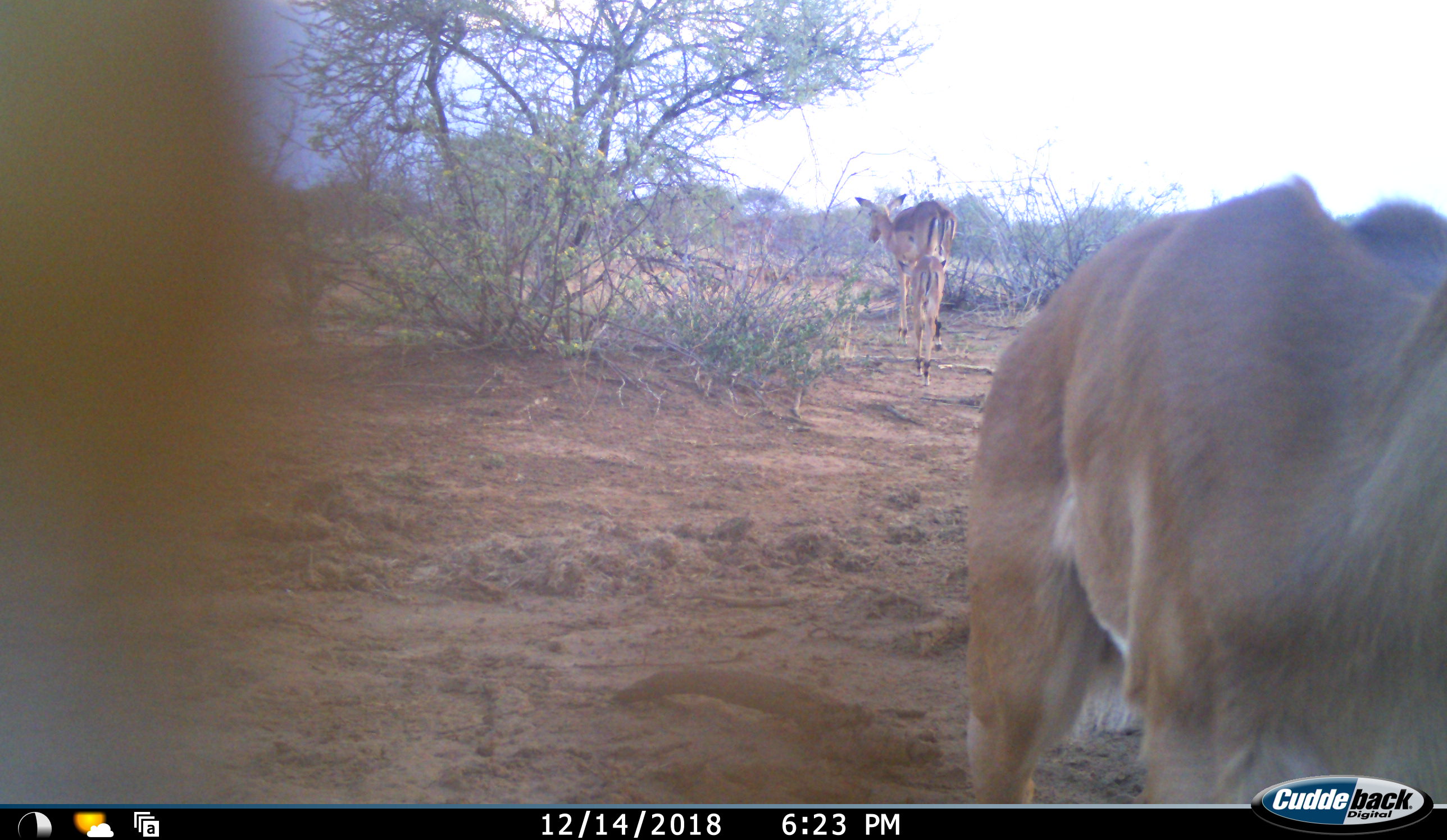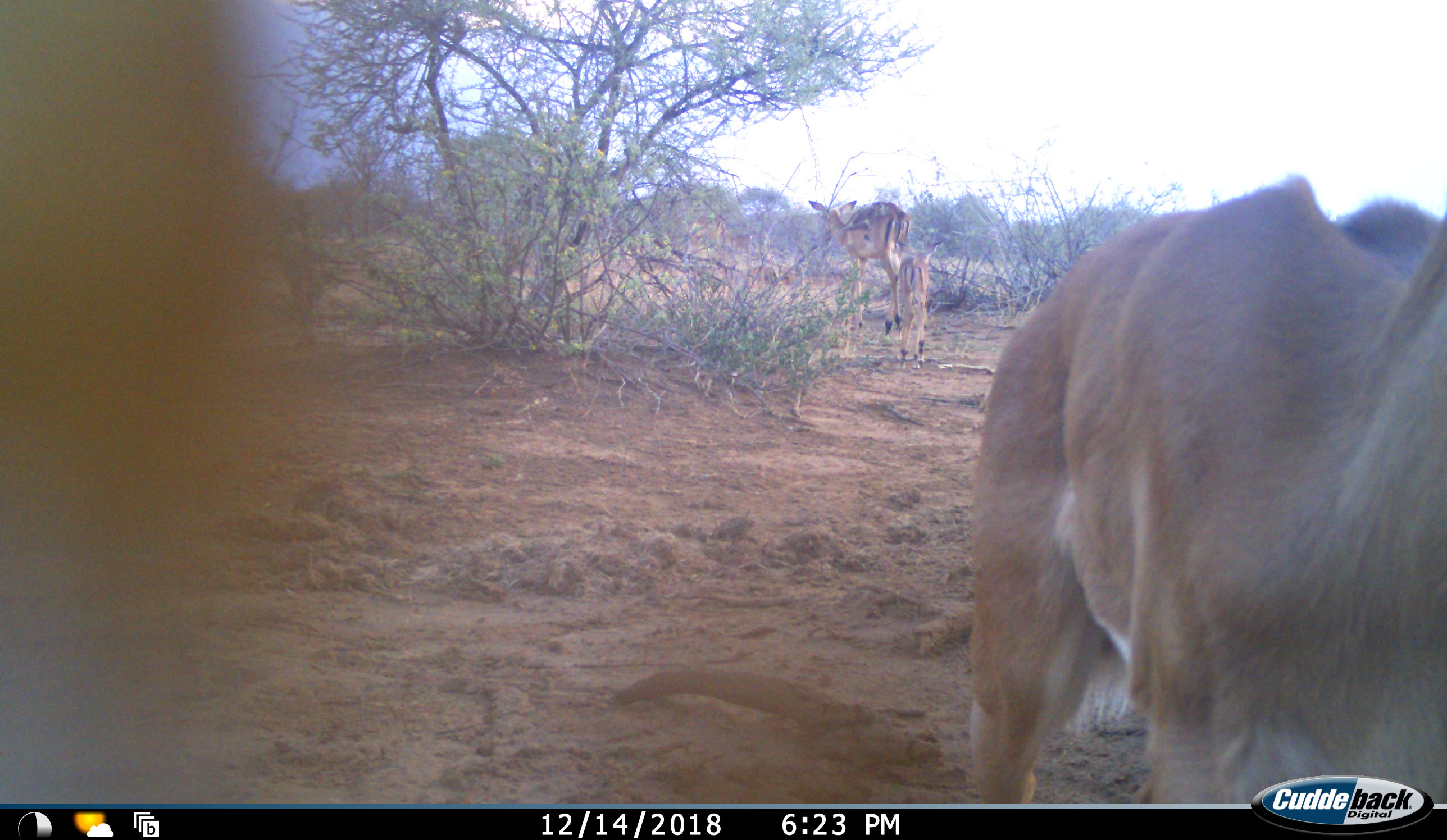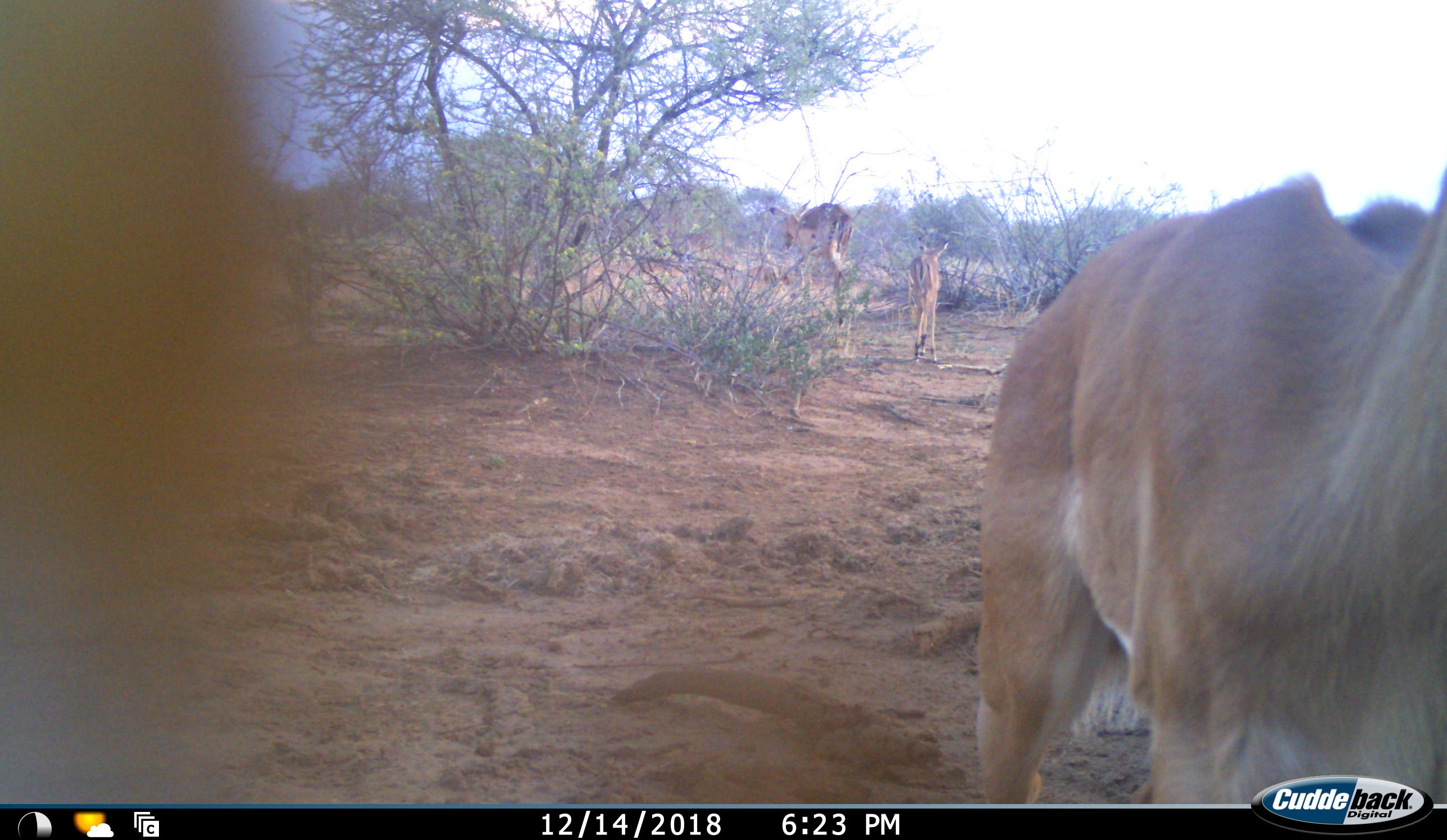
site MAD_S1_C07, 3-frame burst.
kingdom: Animalia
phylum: Chordata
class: Mammalia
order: Artiodactyla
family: Bovidae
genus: Aepyceros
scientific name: Aepyceros melampus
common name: impala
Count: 4.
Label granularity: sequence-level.